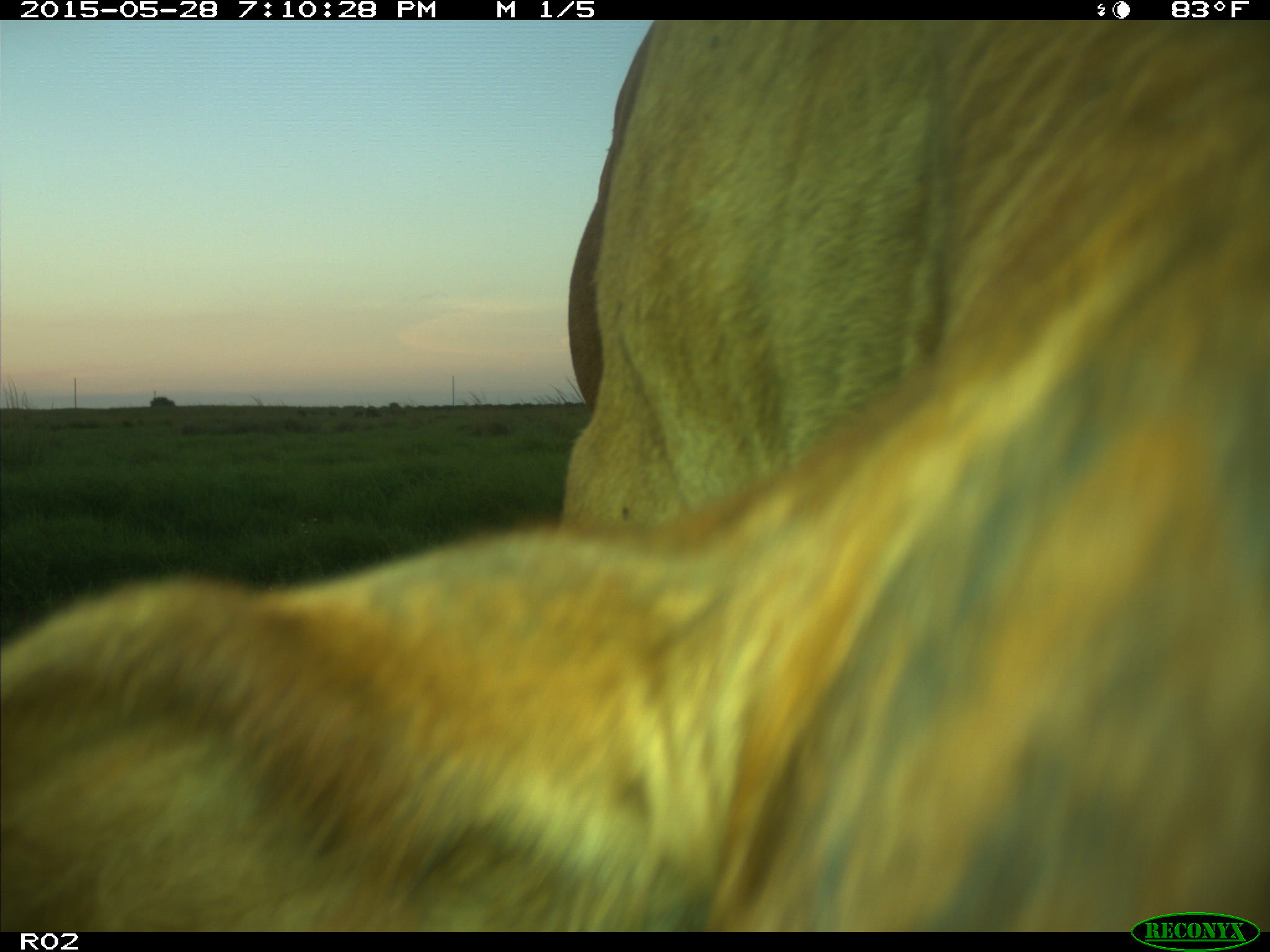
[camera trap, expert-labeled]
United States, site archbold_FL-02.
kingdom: Animalia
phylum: Chordata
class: Mammalia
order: Artiodactyla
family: Bovidae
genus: Bos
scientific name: Bos taurus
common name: domestic cow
Bos taurus (domestic cow).